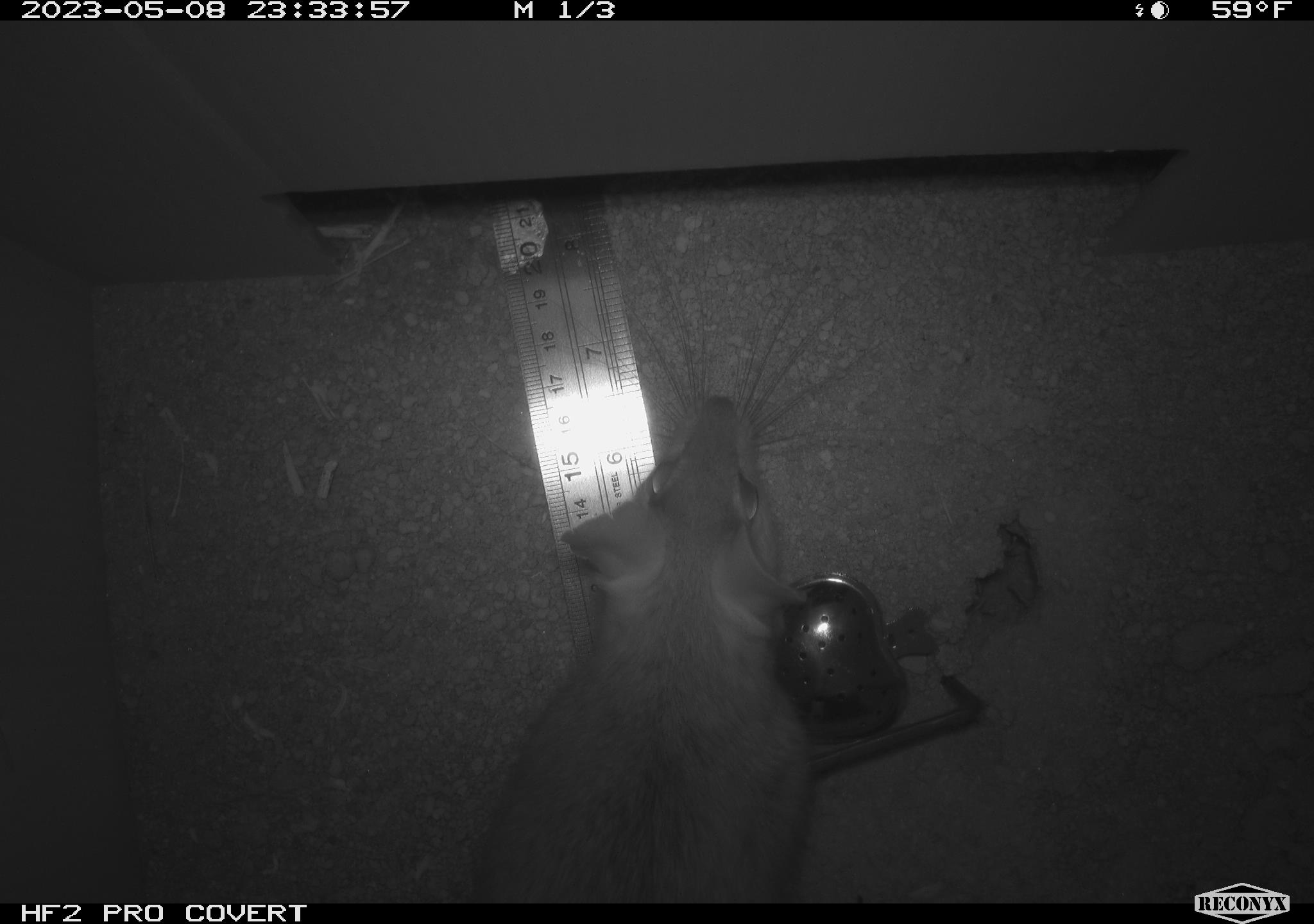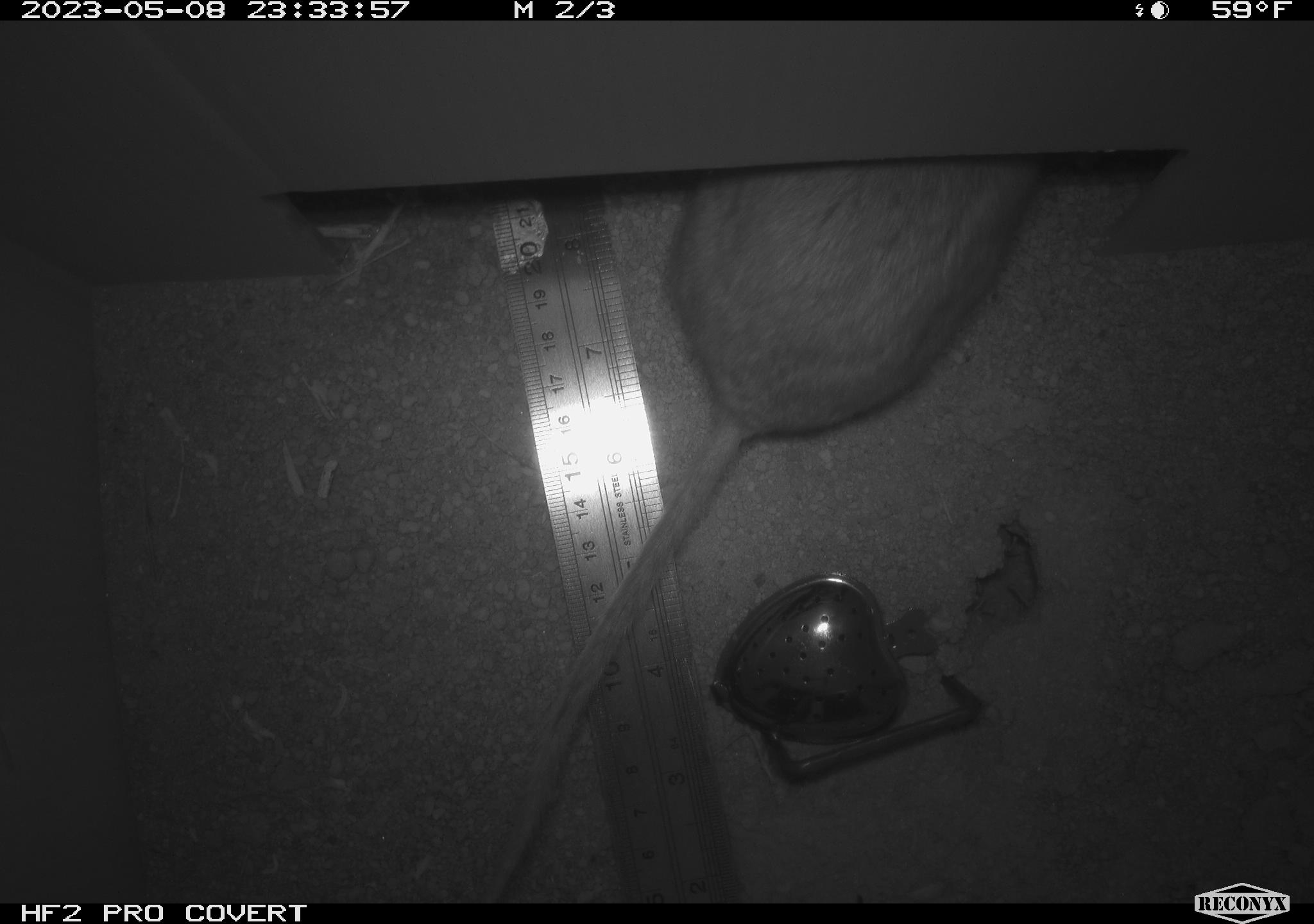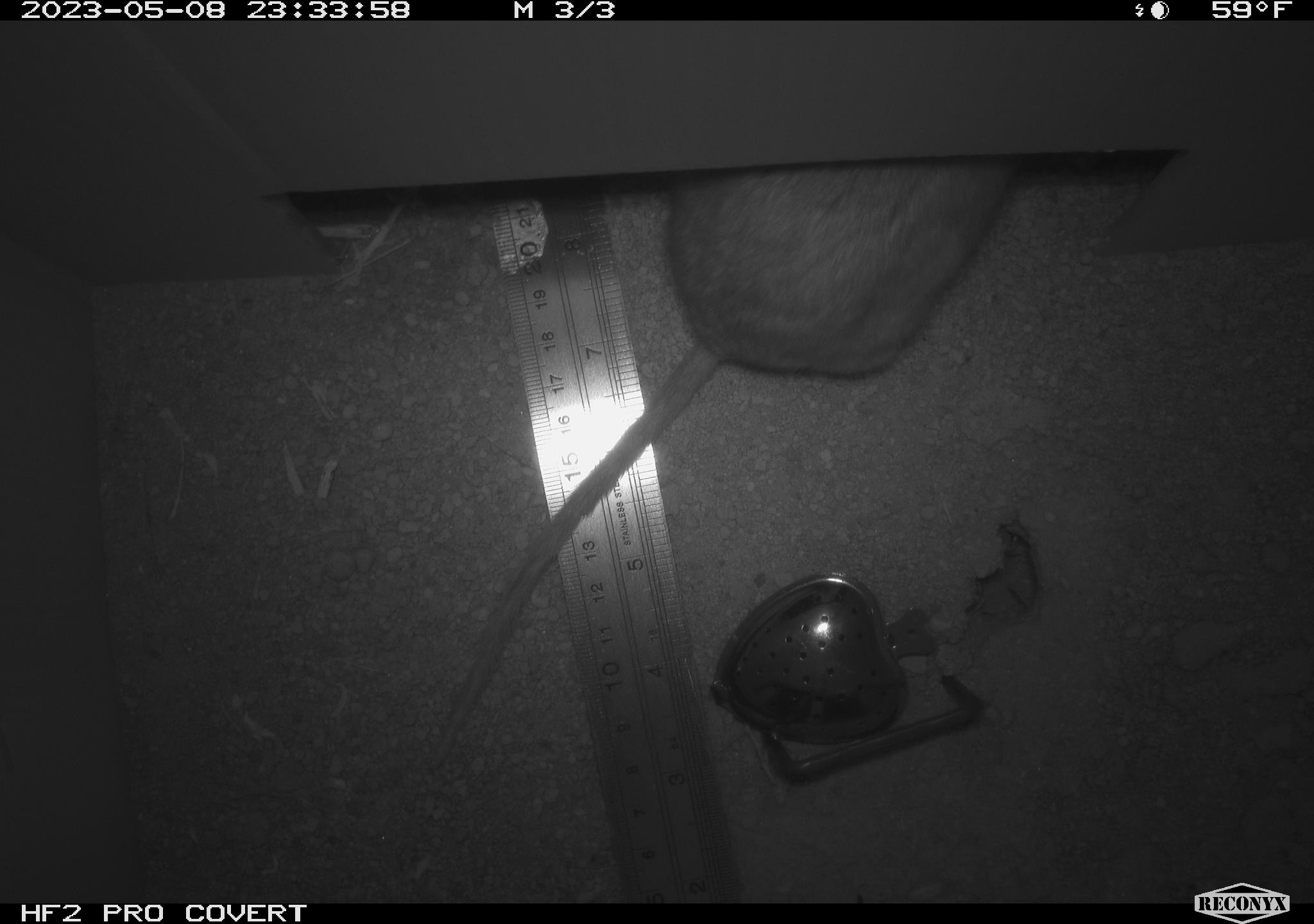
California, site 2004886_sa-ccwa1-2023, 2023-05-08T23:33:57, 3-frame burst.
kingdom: Animalia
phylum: Chordata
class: Mammalia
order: Rodentia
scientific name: Rodentia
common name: rodent